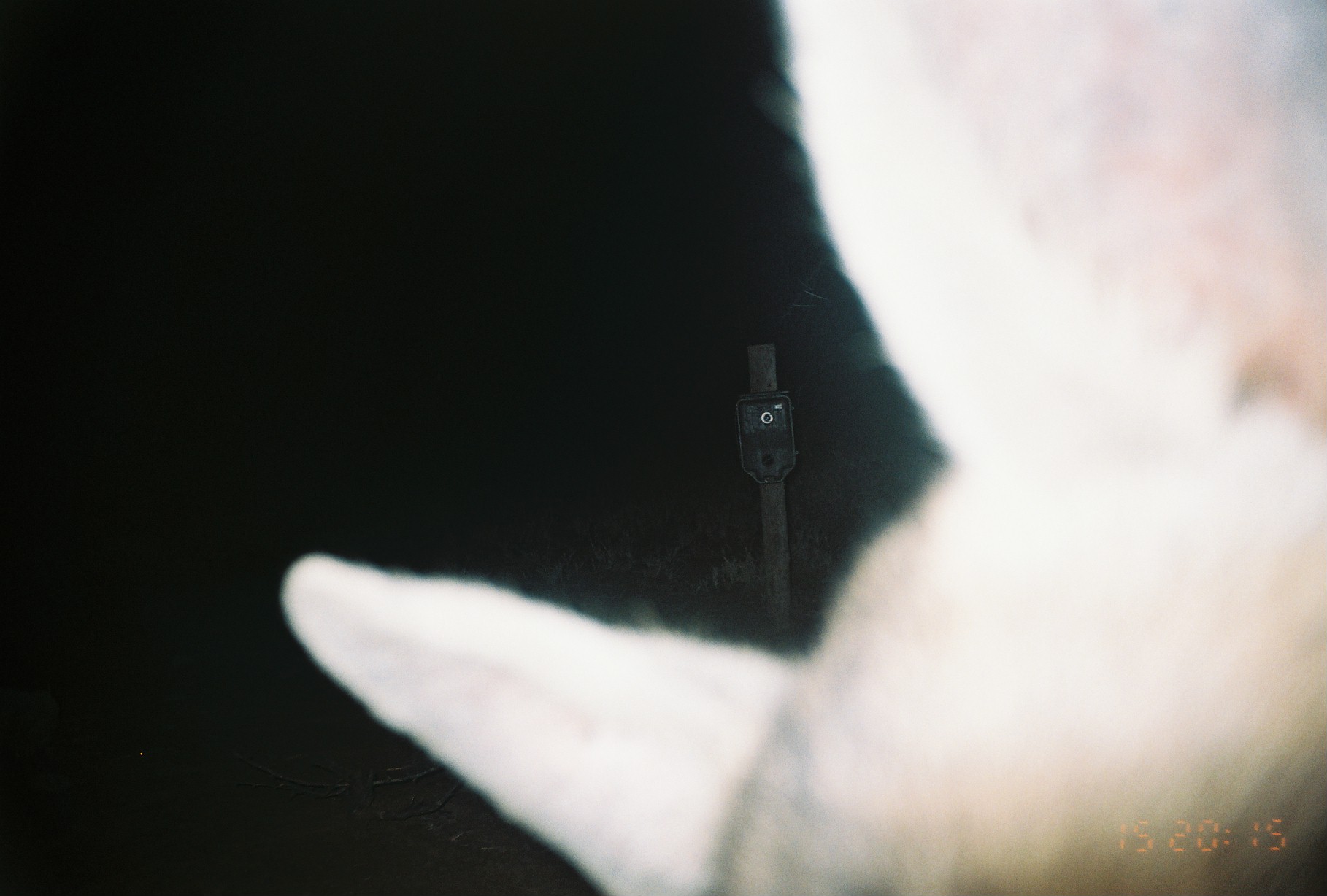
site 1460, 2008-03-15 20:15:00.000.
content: unidentified animal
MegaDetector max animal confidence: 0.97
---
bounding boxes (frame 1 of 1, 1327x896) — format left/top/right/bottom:
unknown: 279/0/1327/896